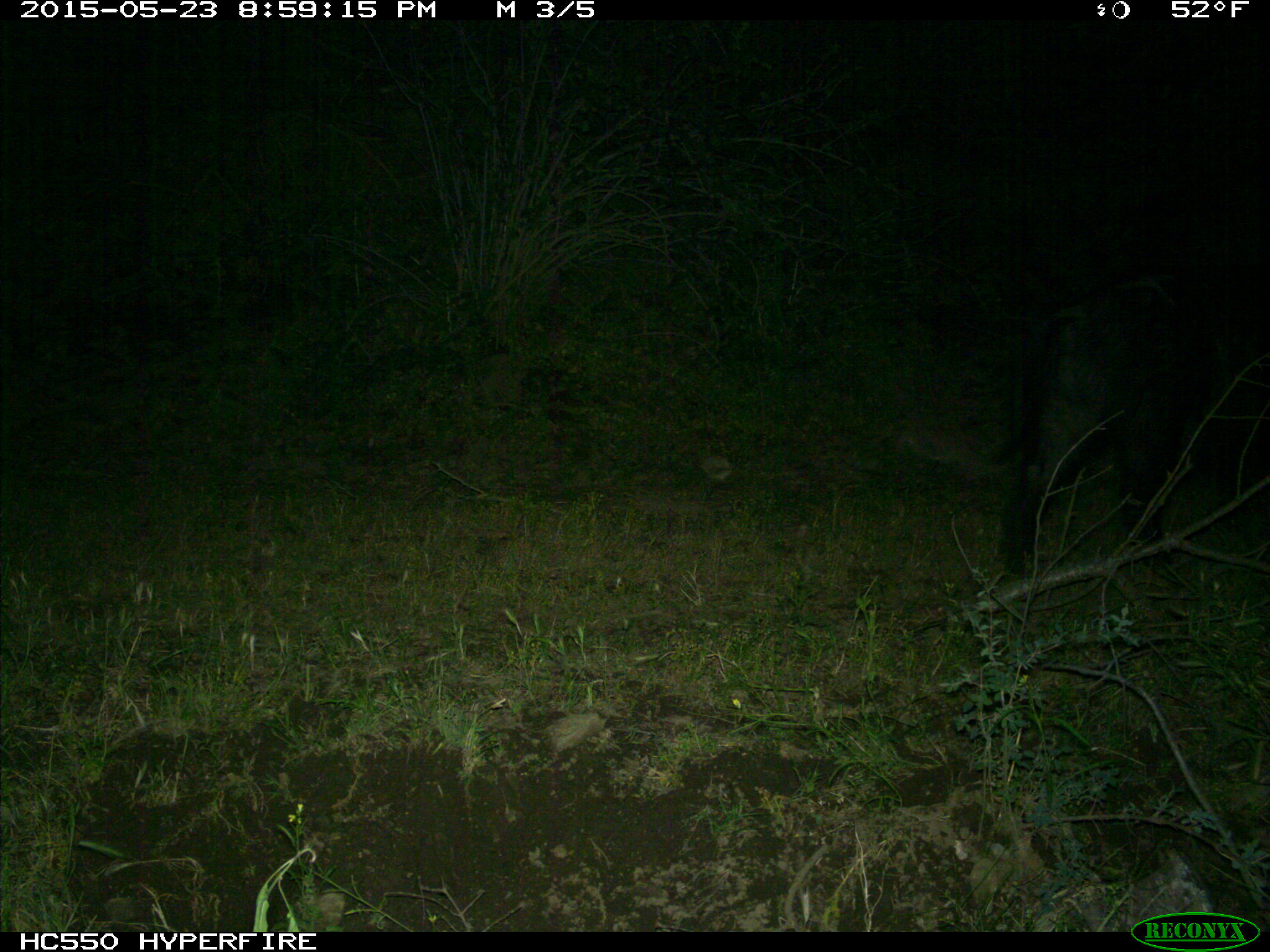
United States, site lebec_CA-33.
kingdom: Animalia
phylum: Chordata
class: Mammalia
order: Artiodactyla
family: Suidae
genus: Sus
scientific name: Sus scrofa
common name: wild boar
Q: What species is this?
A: Sus scrofa (wild boar).